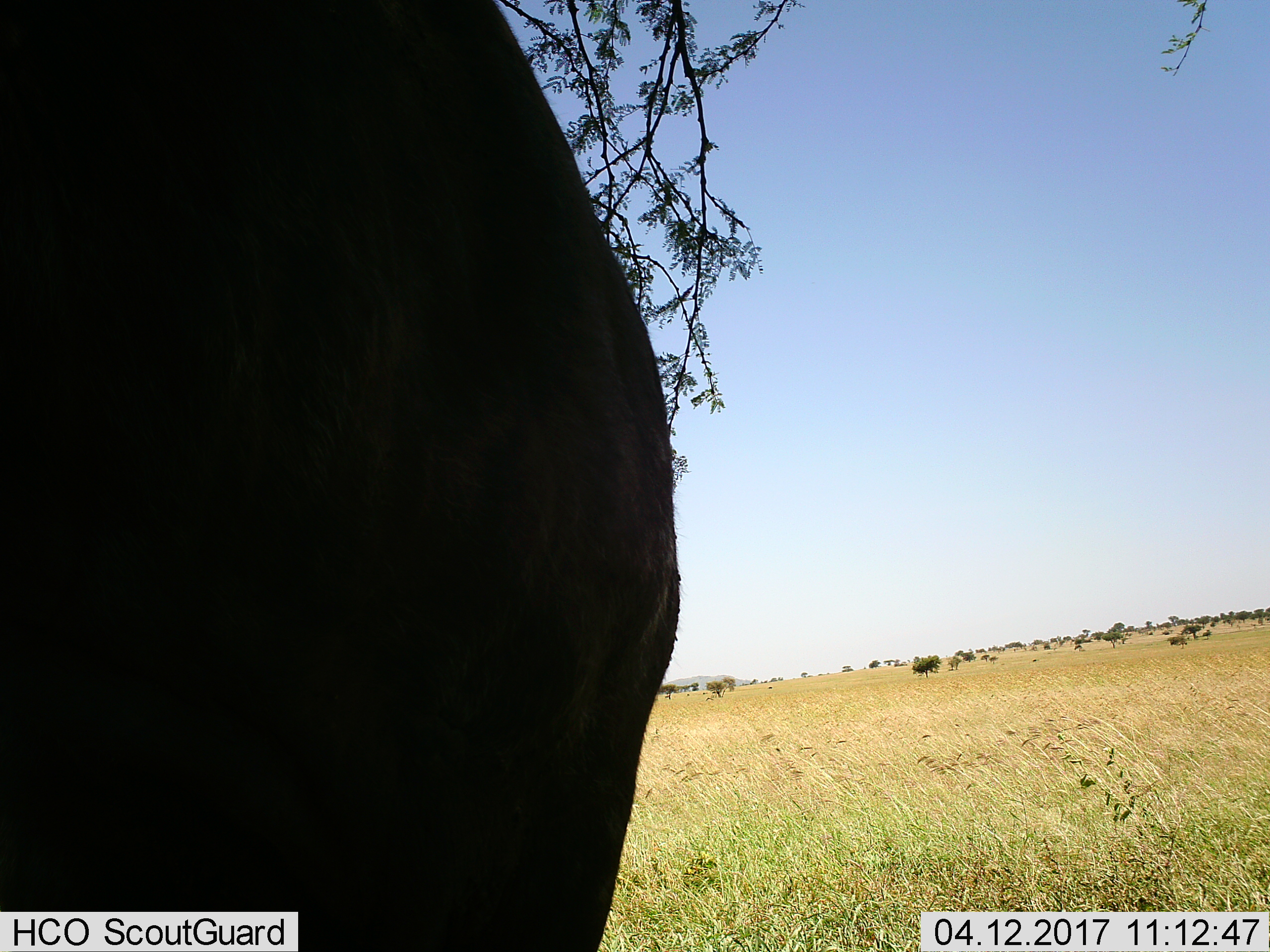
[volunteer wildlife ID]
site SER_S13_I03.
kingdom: Animalia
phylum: Chordata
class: Mammalia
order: Artiodactyla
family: Bovidae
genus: Syncerus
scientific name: Syncerus caffer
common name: african buffalo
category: buffalo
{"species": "buffalo (african buffalo) (Syncerus caffer)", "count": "1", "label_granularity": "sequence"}